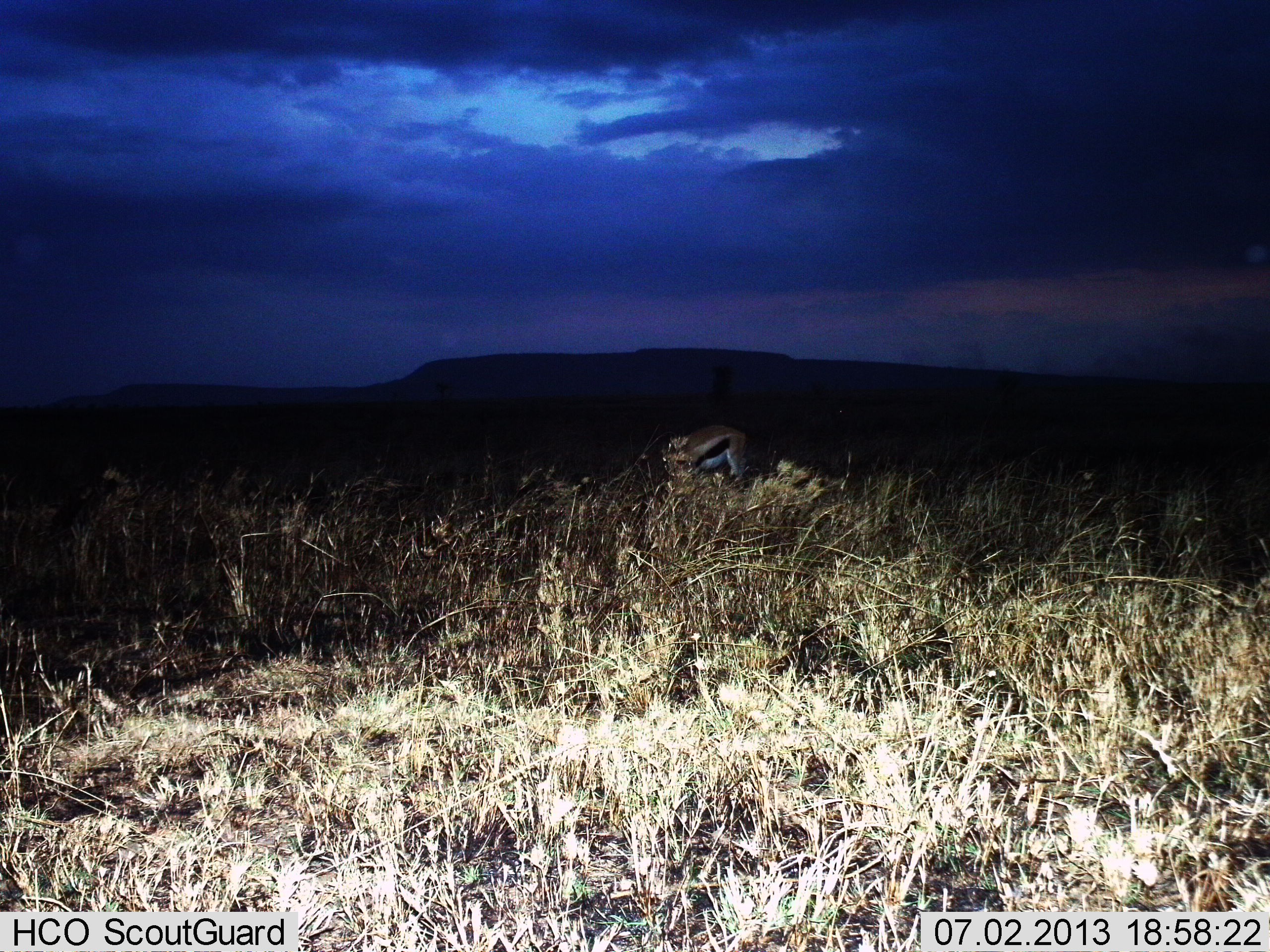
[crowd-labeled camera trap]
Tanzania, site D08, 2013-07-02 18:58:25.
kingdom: Animalia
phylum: Chordata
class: Mammalia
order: Artiodactyla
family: Bovidae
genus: Eudorcas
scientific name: Eudorcas thomsonii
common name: thomson's gazelle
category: gazellethomsons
Gazellethomsons (thomson's gazelle) (Eudorcas thomsonii), count 1. Behavior (volunteer vote fractions): standing 63%, resting 0%, moving 0%, interacting 0%. Young present (vote fraction): 0%. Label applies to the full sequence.